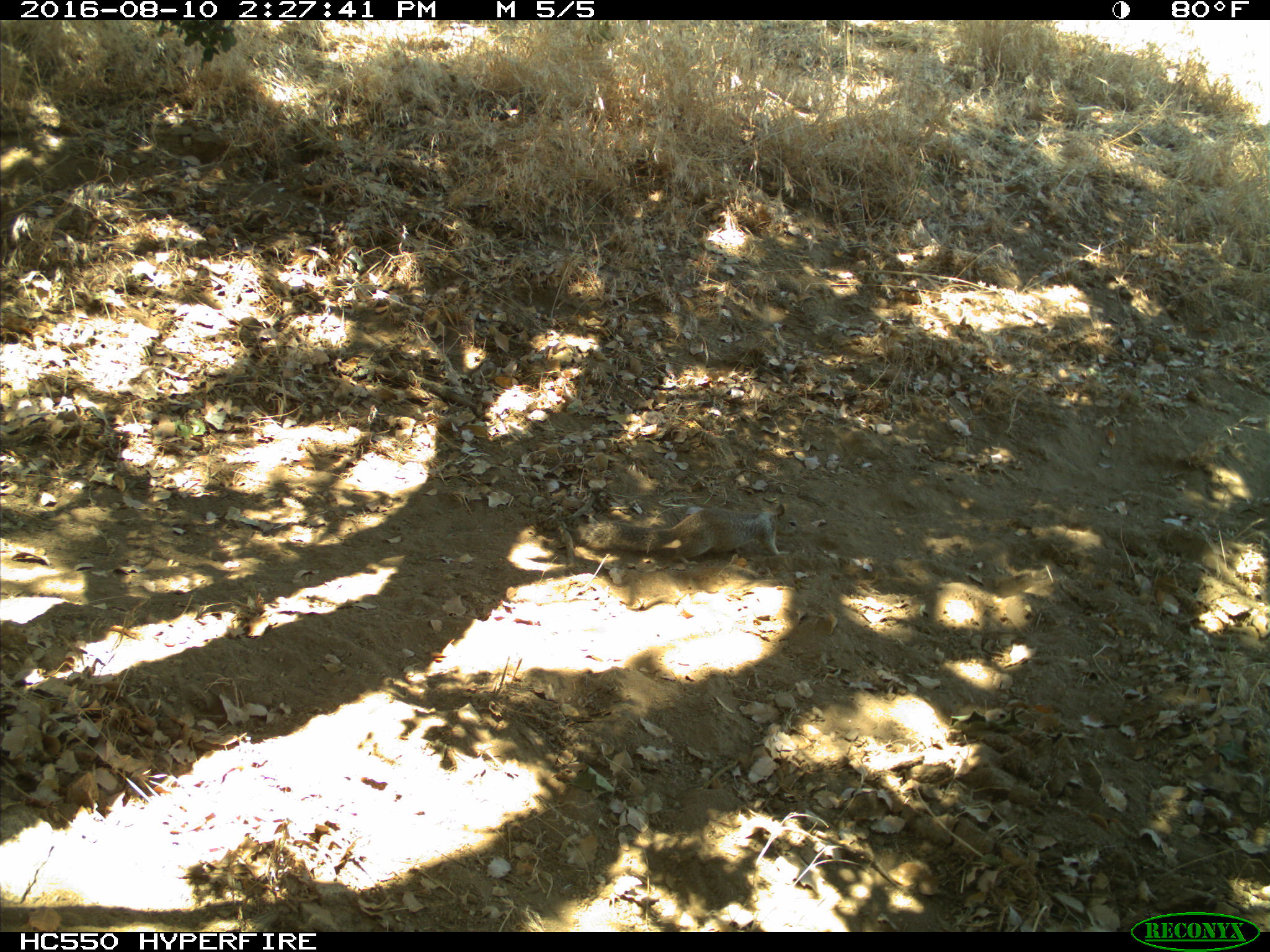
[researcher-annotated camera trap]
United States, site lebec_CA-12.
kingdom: Animalia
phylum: Chordata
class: Mammalia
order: Rodentia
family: Sciuridae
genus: Otospermophilus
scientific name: Otospermophilus beecheyi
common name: california ground squirrel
Otospermophilus beecheyi (california ground squirrel).